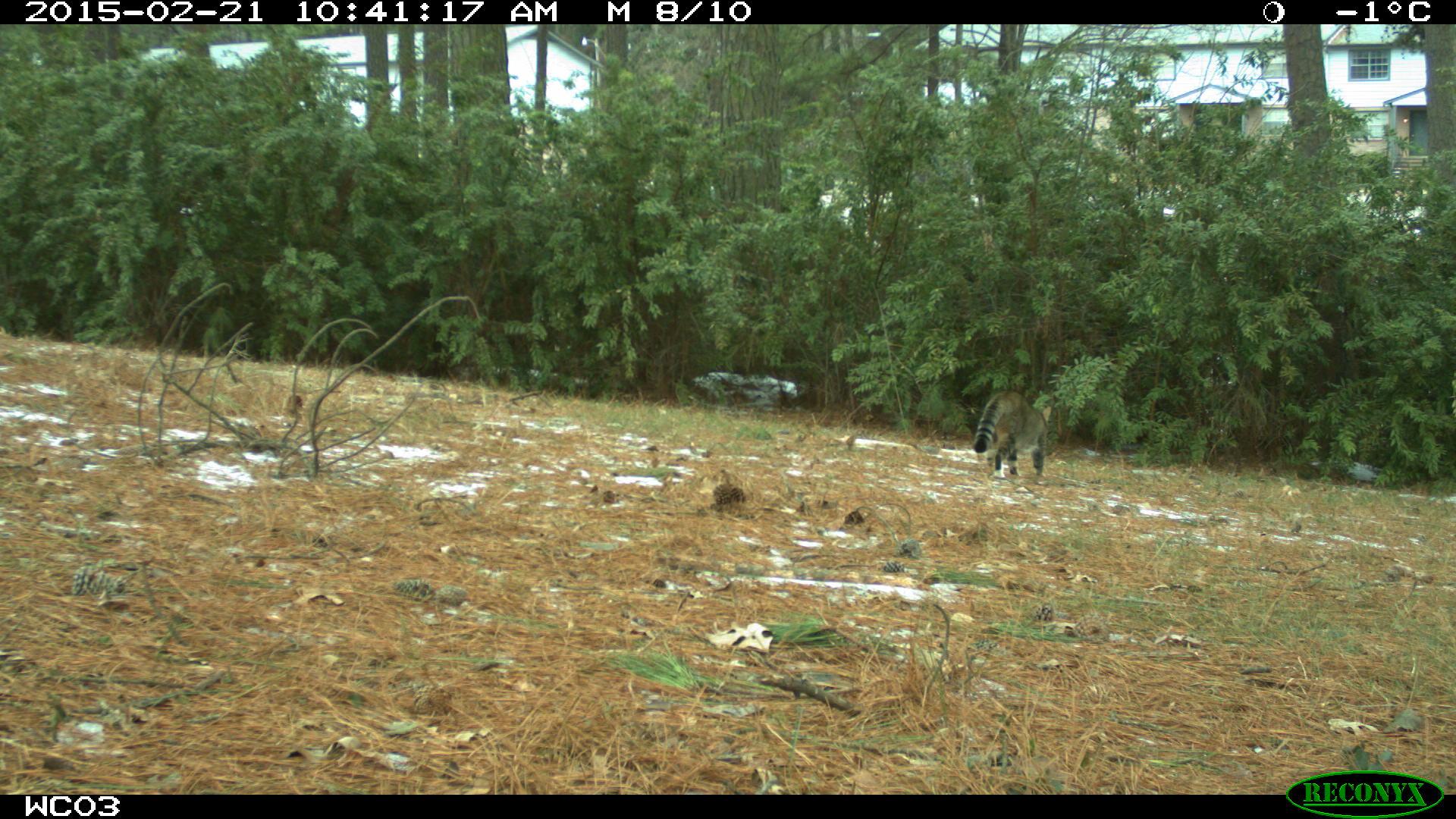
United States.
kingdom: Animalia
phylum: Chordata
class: Mammalia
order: Carnivora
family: Felidae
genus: Felis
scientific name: Felis catus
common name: domestic cat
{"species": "Domestic Cat (Felis catus)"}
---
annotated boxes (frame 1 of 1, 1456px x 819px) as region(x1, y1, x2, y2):
Domestic Cat: region(967, 378, 1058, 477)